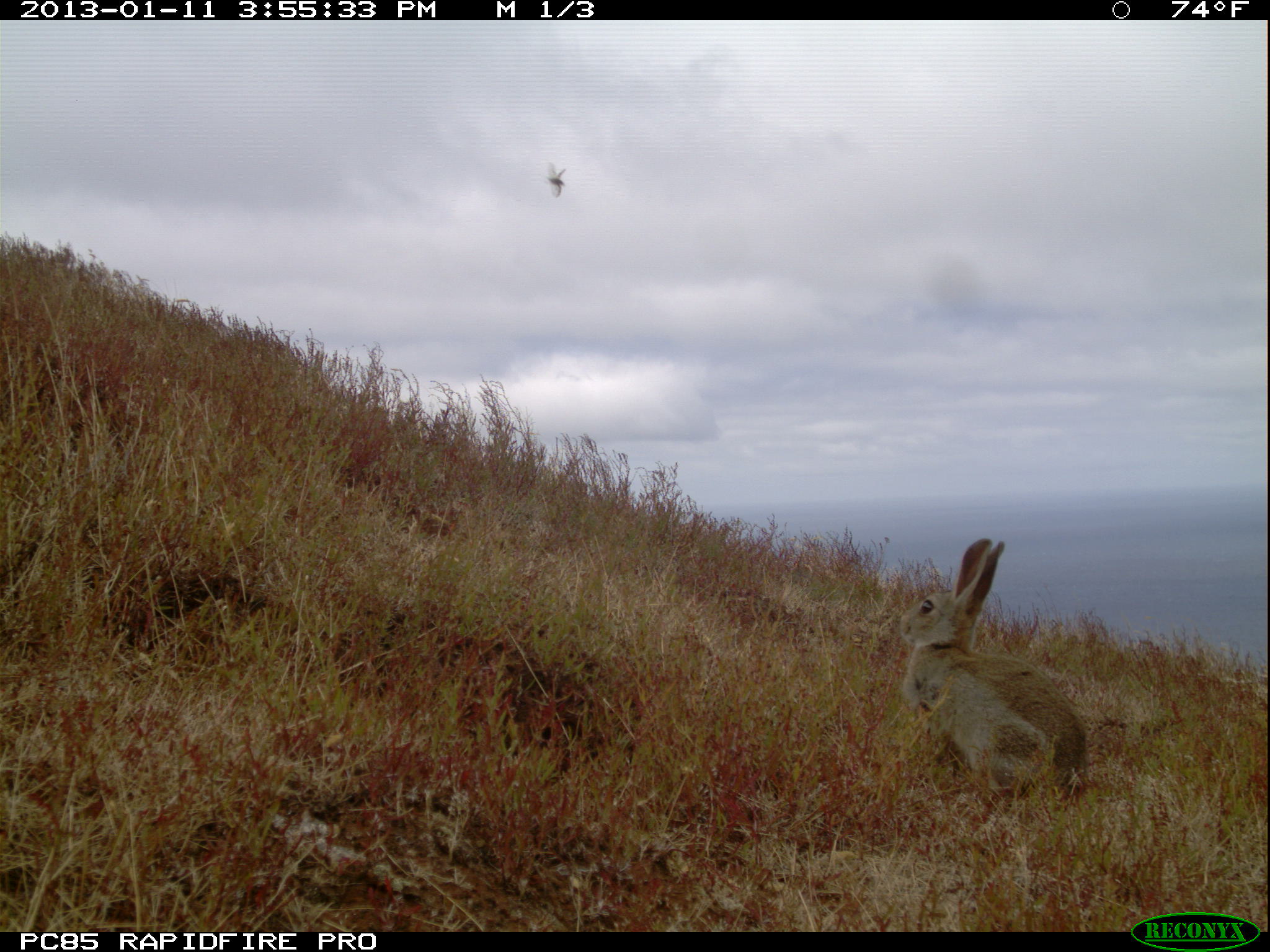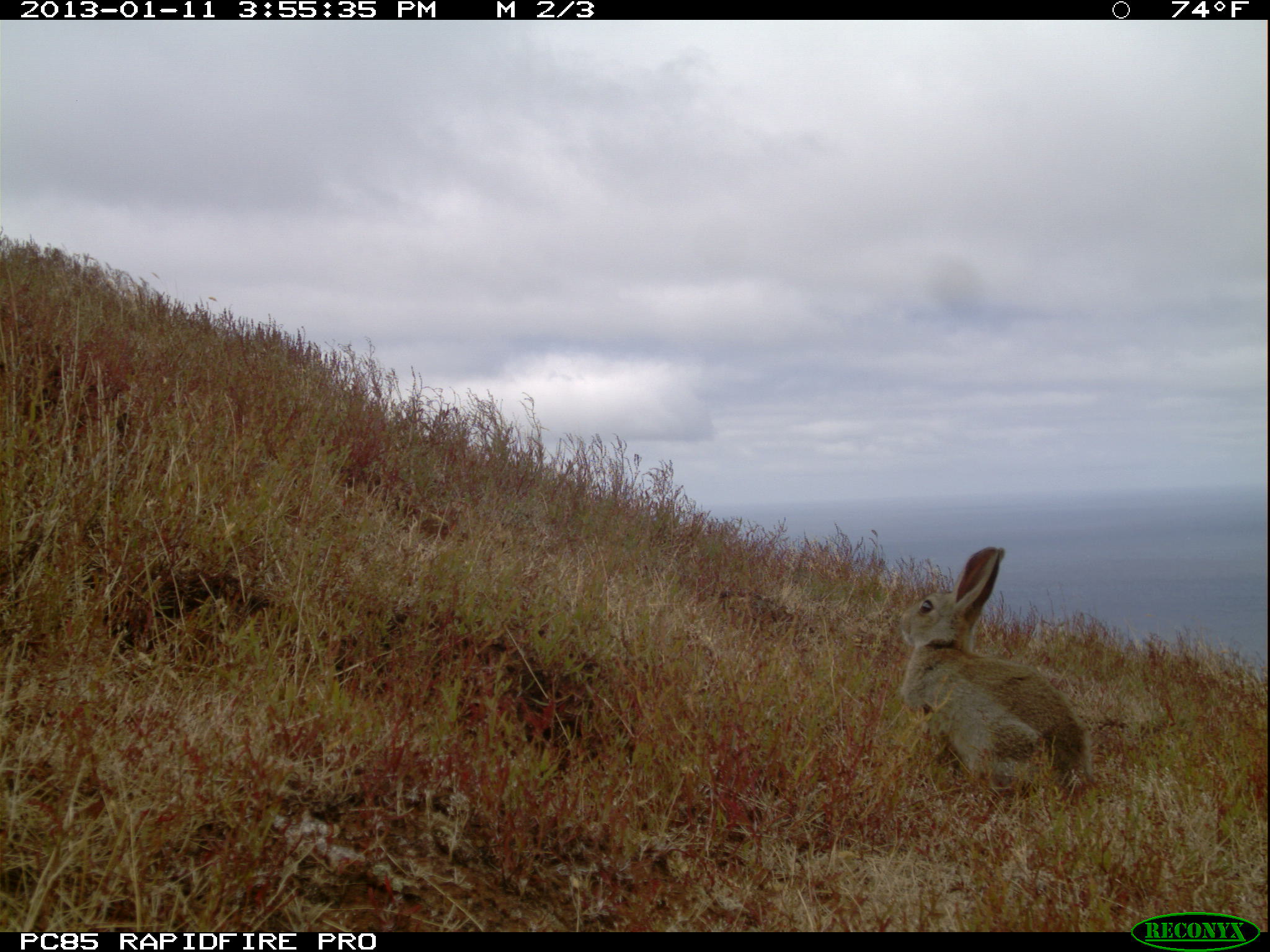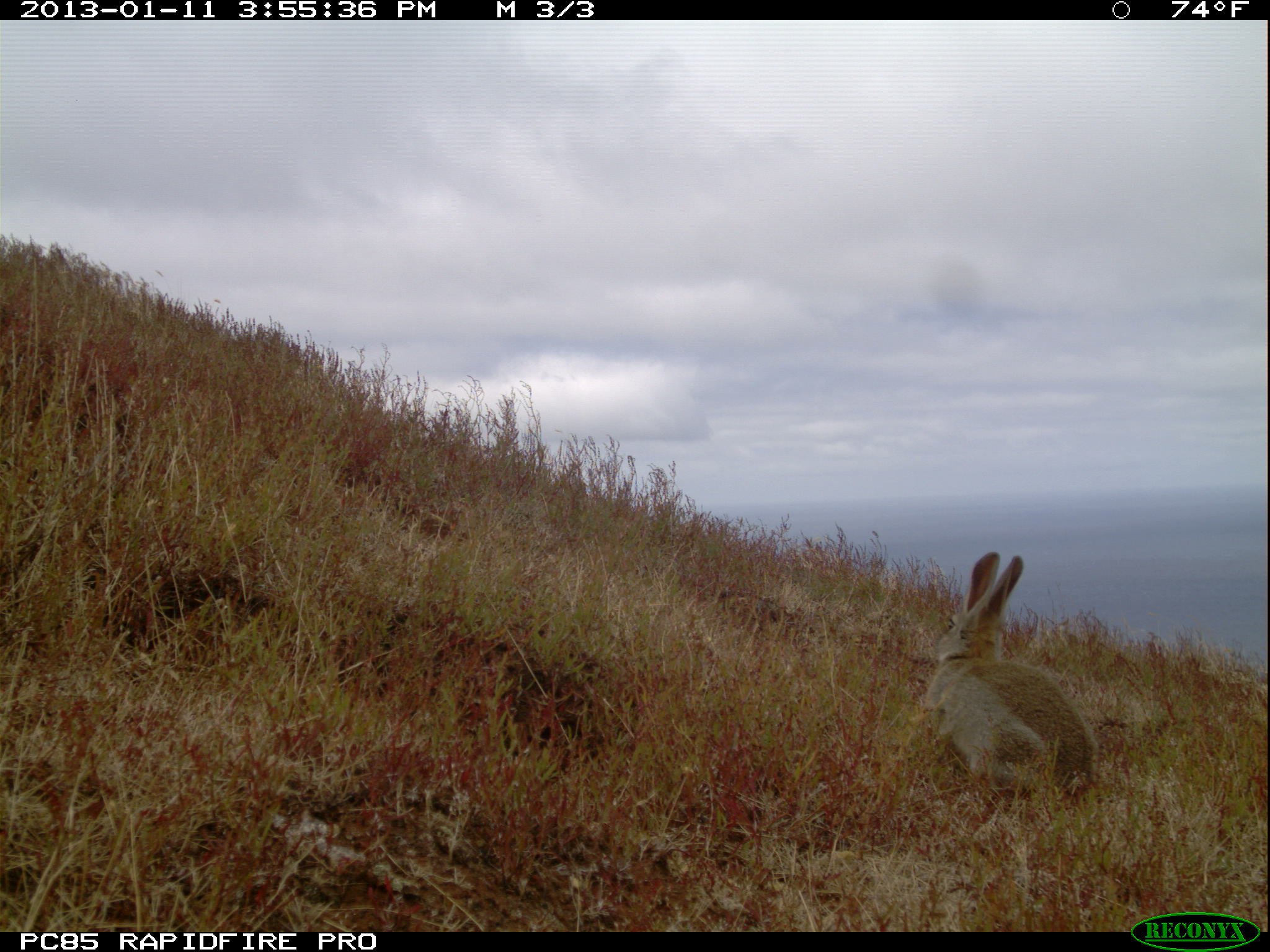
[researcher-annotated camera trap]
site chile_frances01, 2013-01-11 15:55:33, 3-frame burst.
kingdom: Animalia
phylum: Chordata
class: Mammalia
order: Lagomorpha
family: Leporidae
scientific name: Leporidae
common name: rabbits and hares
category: rabbit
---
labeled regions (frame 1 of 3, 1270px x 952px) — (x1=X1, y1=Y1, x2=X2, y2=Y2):
rabbit: (x1=886, y1=538, x2=1088, y2=811)
unknown: (x1=531, y1=156, x2=571, y2=205)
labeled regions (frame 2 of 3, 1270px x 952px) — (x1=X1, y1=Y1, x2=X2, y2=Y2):
rabbit: (x1=892, y1=545, x2=1091, y2=807)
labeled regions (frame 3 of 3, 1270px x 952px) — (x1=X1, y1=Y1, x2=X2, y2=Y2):
rabbit: (x1=916, y1=550, x2=1098, y2=819)